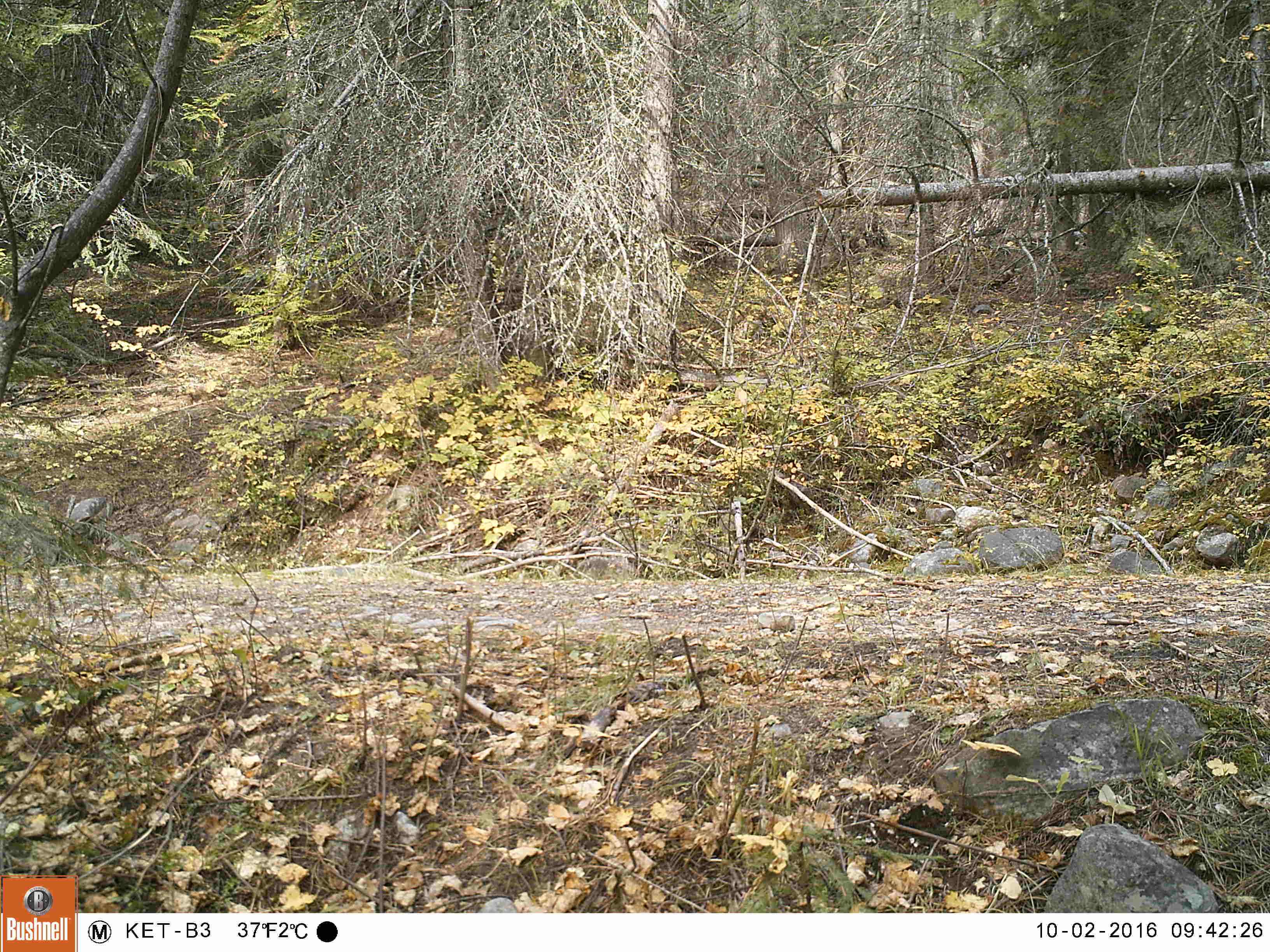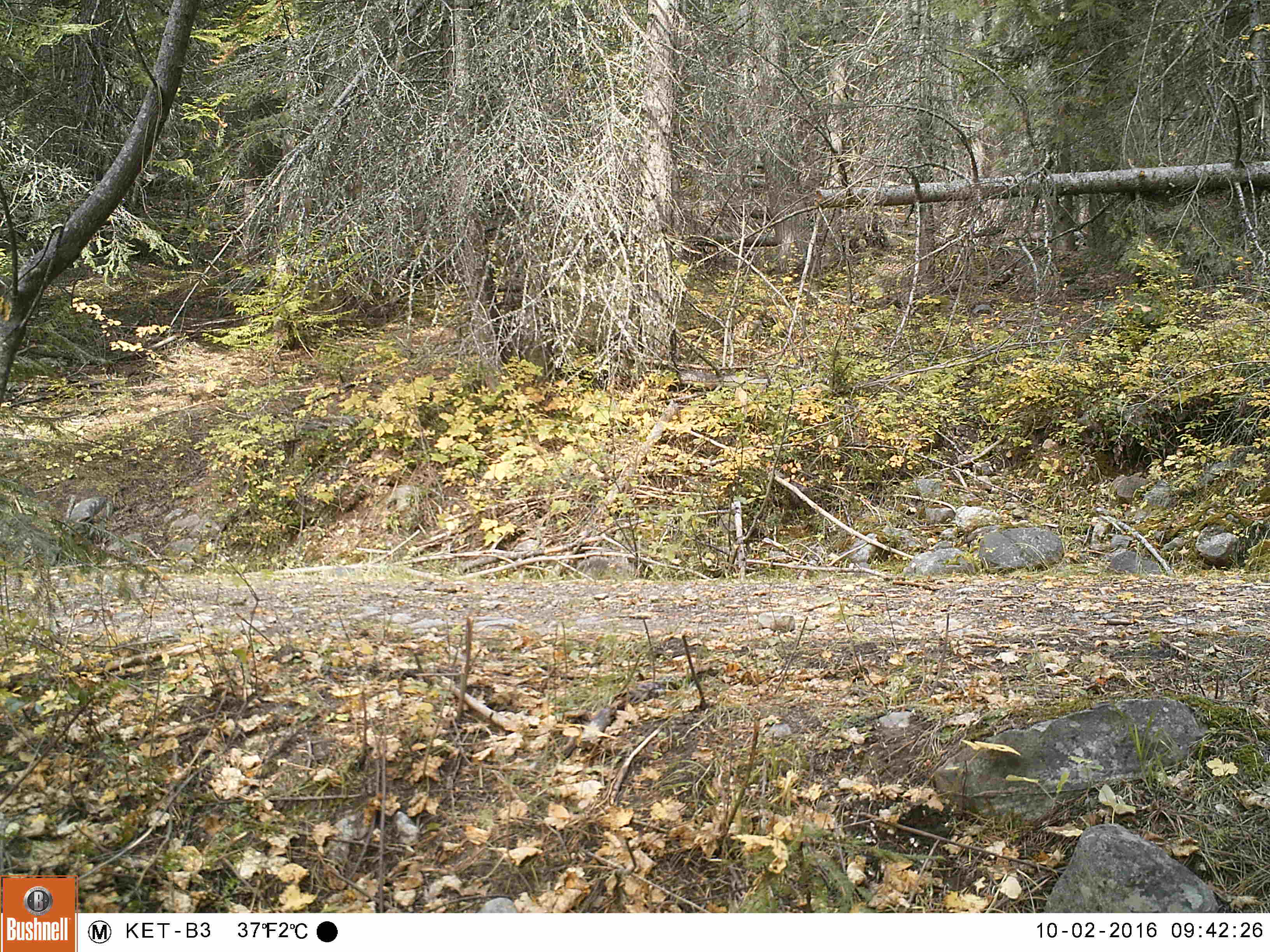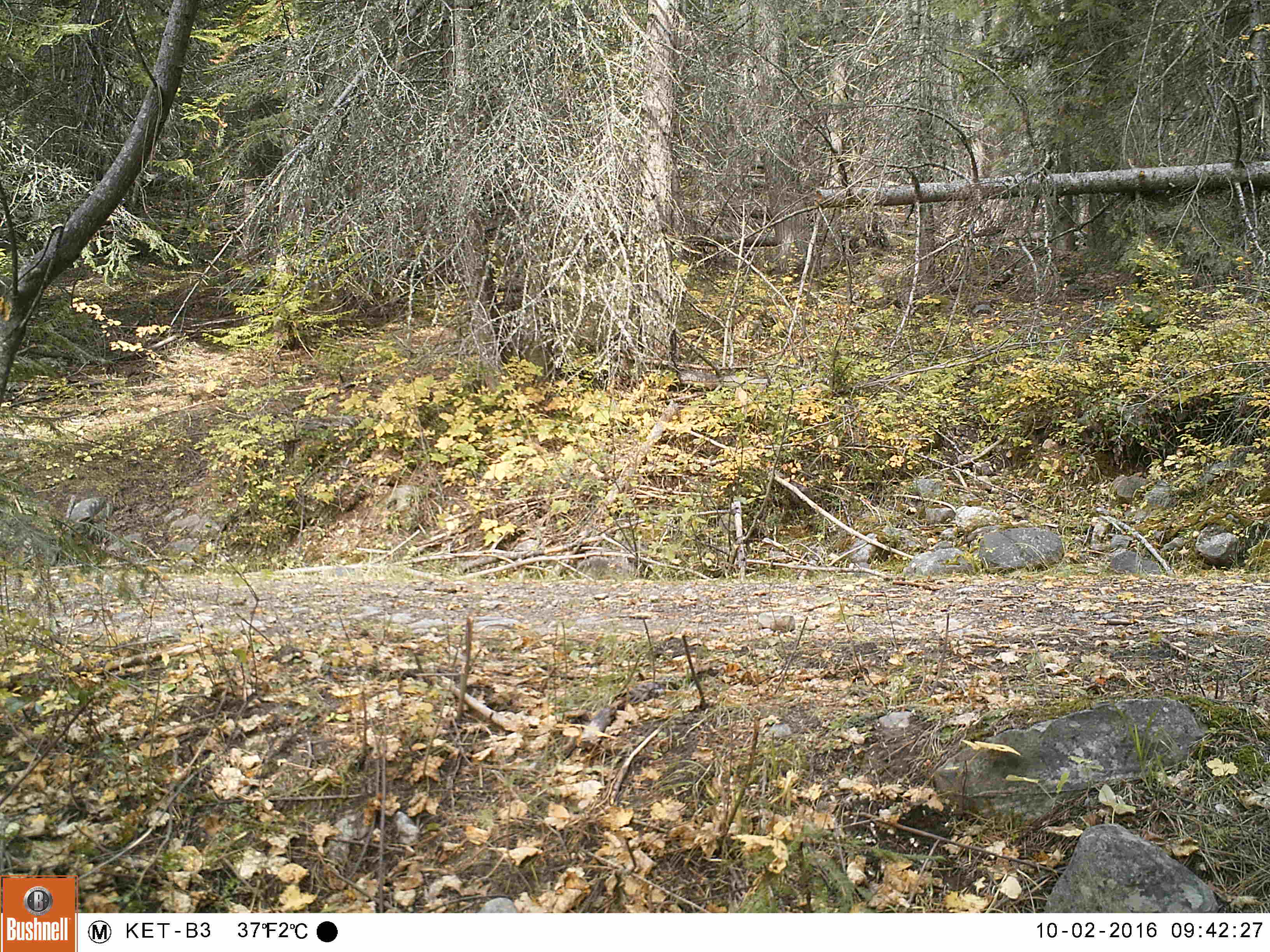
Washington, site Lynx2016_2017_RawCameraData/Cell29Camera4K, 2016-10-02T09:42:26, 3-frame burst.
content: unidentified animal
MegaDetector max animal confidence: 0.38